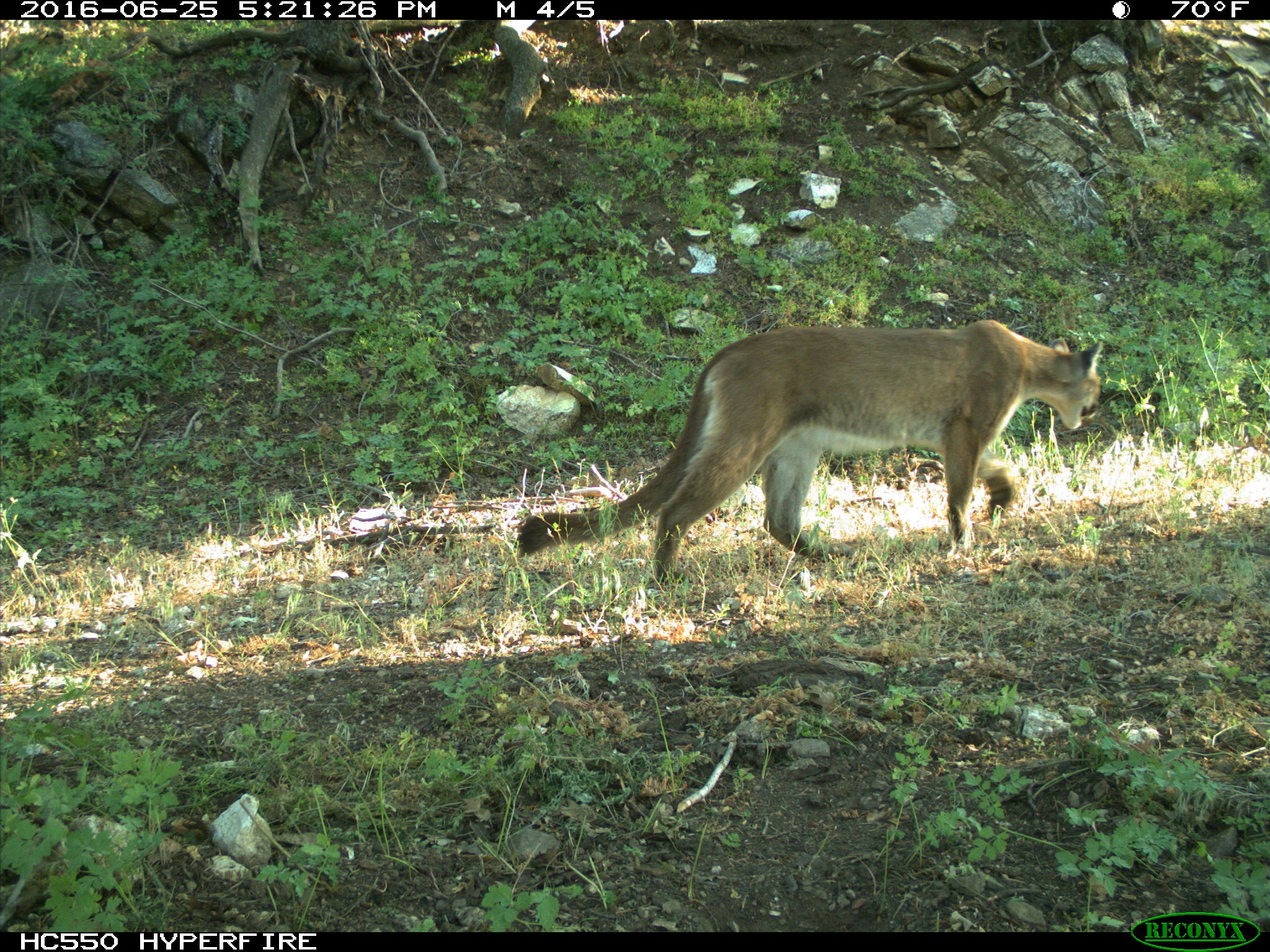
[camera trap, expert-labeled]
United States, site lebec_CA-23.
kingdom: Animalia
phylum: Chordata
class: Mammalia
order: Carnivora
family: Felidae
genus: Puma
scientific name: Puma concolor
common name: mountain lion